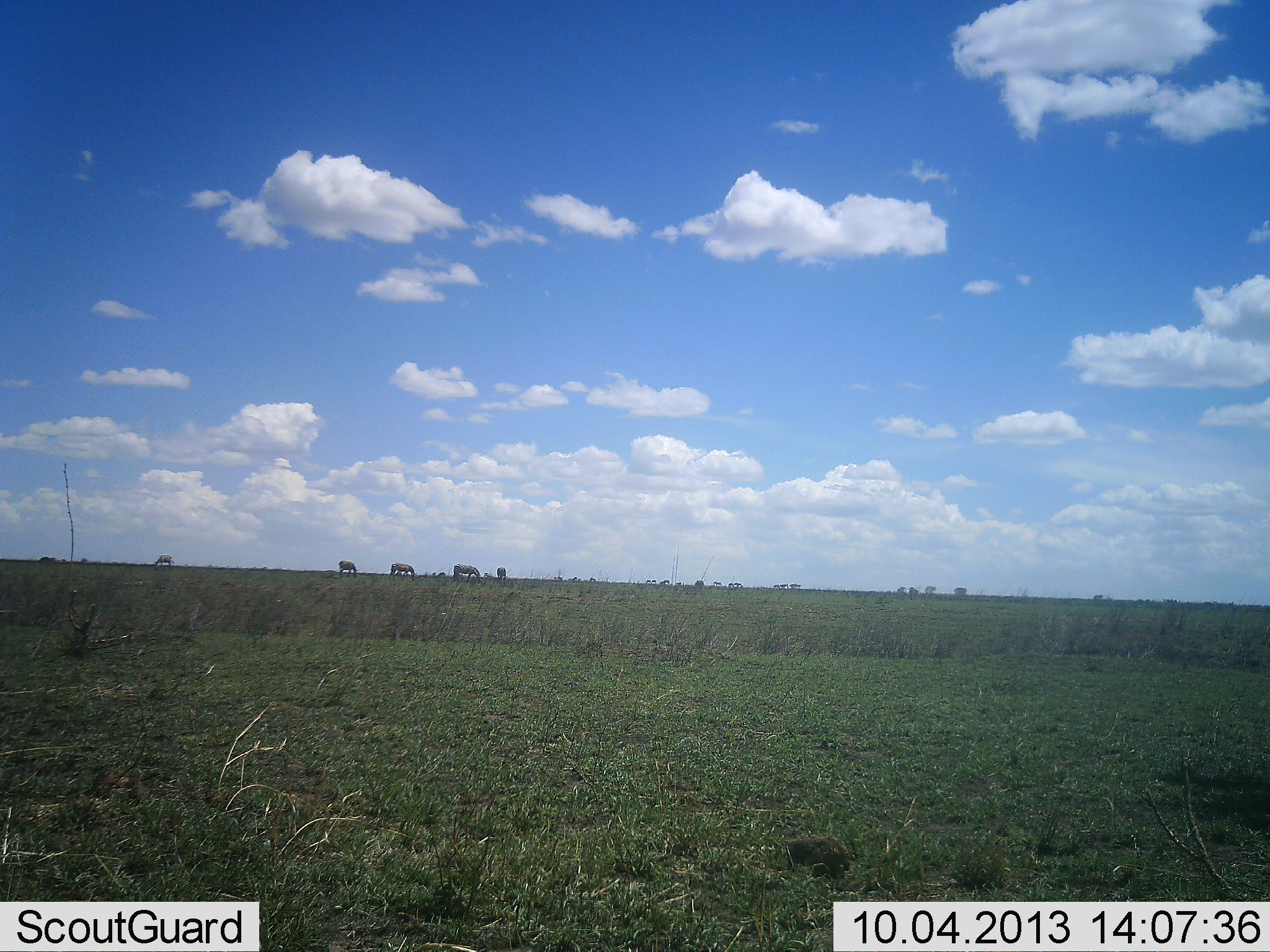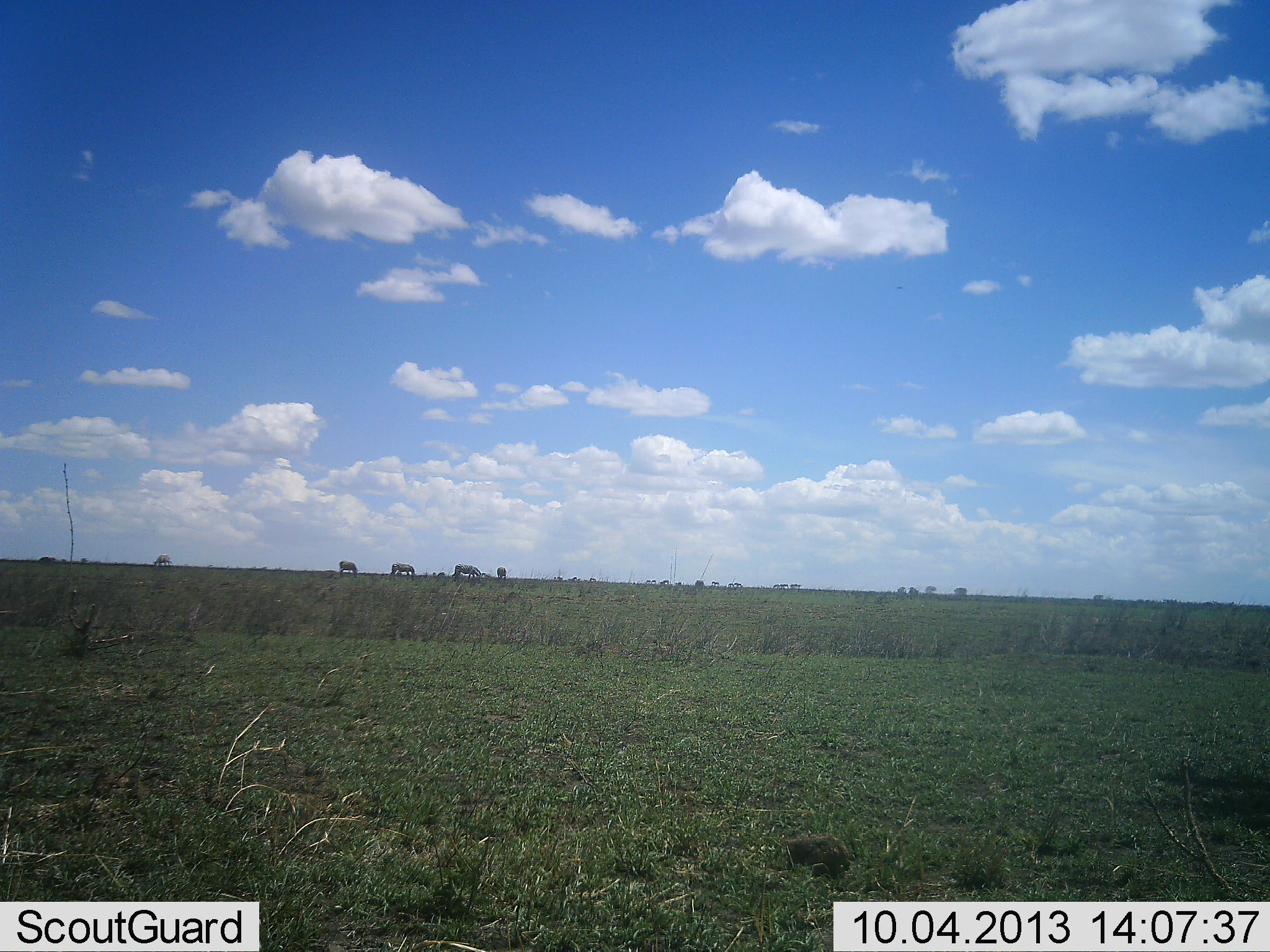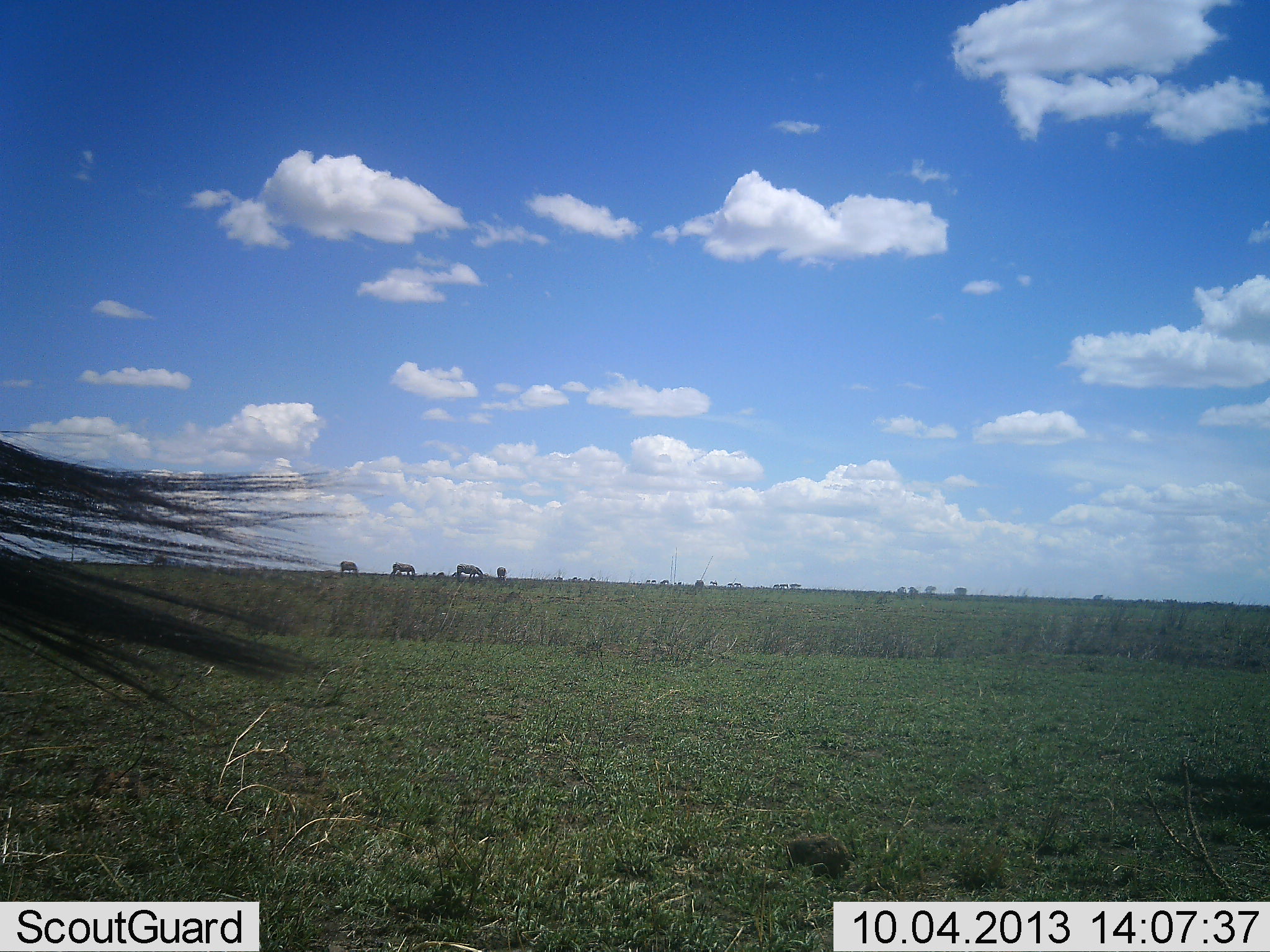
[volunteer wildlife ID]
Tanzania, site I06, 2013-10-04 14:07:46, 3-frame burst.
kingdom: Animalia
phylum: Chordata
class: Mammalia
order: Perissodactyla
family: Equidae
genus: Equus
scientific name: Equus quagga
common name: plains zebra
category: zebra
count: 6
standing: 54%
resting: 0%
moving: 15%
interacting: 0%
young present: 0%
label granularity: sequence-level